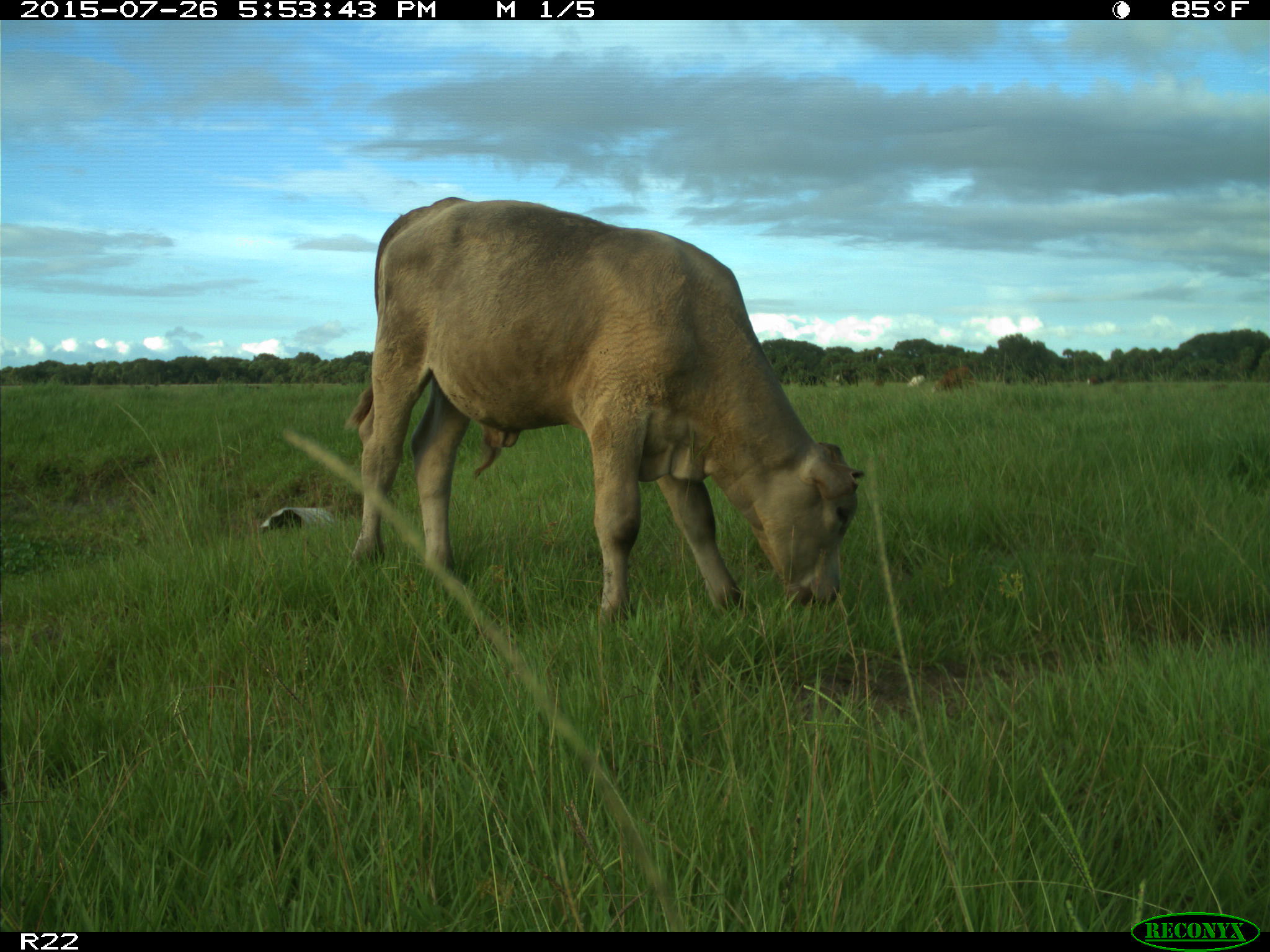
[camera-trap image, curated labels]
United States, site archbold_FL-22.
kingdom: Animalia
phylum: Chordata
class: Mammalia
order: Artiodactyla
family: Bovidae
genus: Bos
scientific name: Bos taurus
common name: domestic cow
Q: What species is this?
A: Bos taurus (domestic cow).